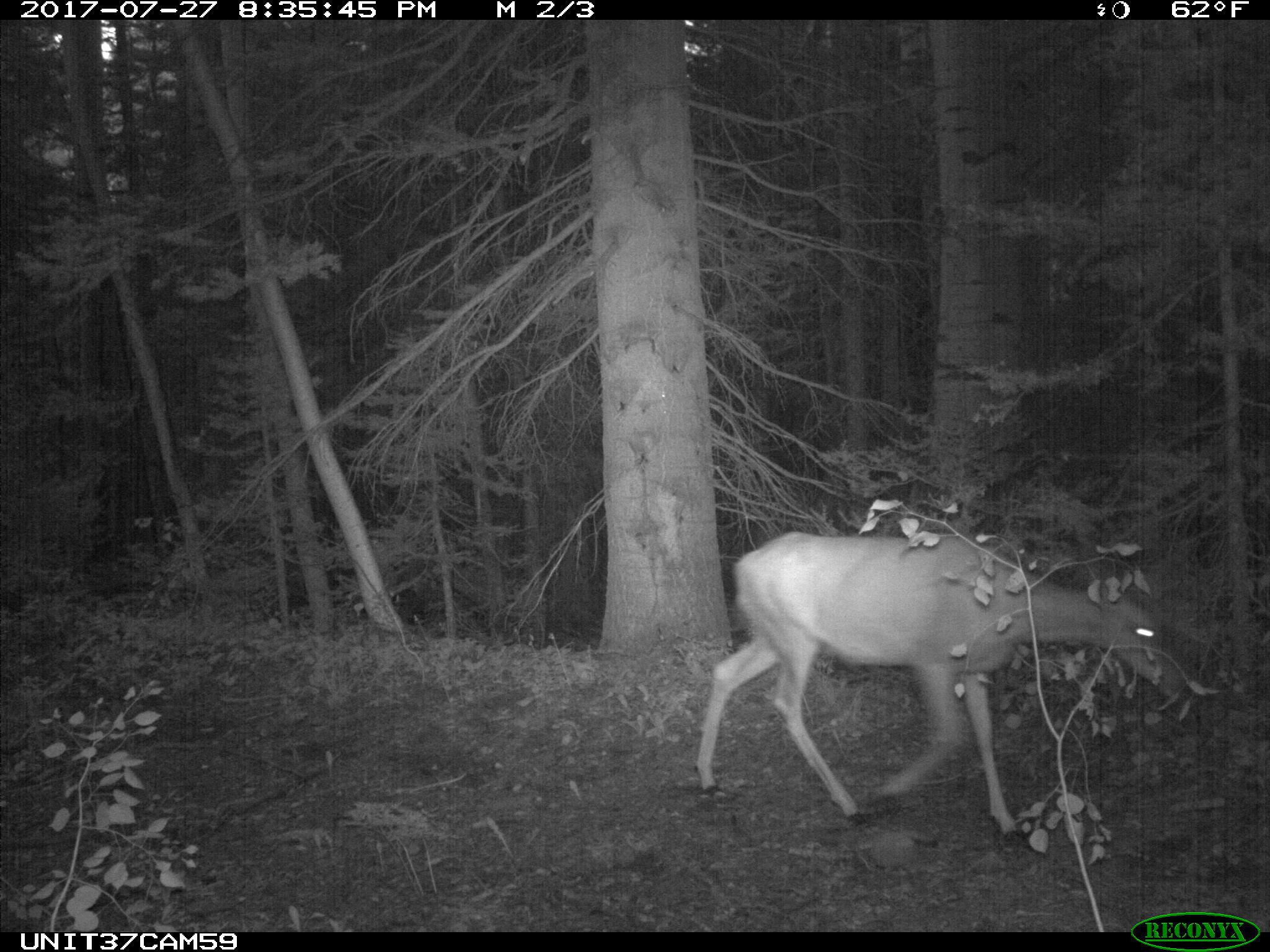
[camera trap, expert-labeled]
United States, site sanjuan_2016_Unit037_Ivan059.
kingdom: Animalia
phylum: Chordata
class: Mammalia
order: Artiodactyla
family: Cervidae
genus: Odocoileus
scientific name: Odocoileus hemionus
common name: mule deer